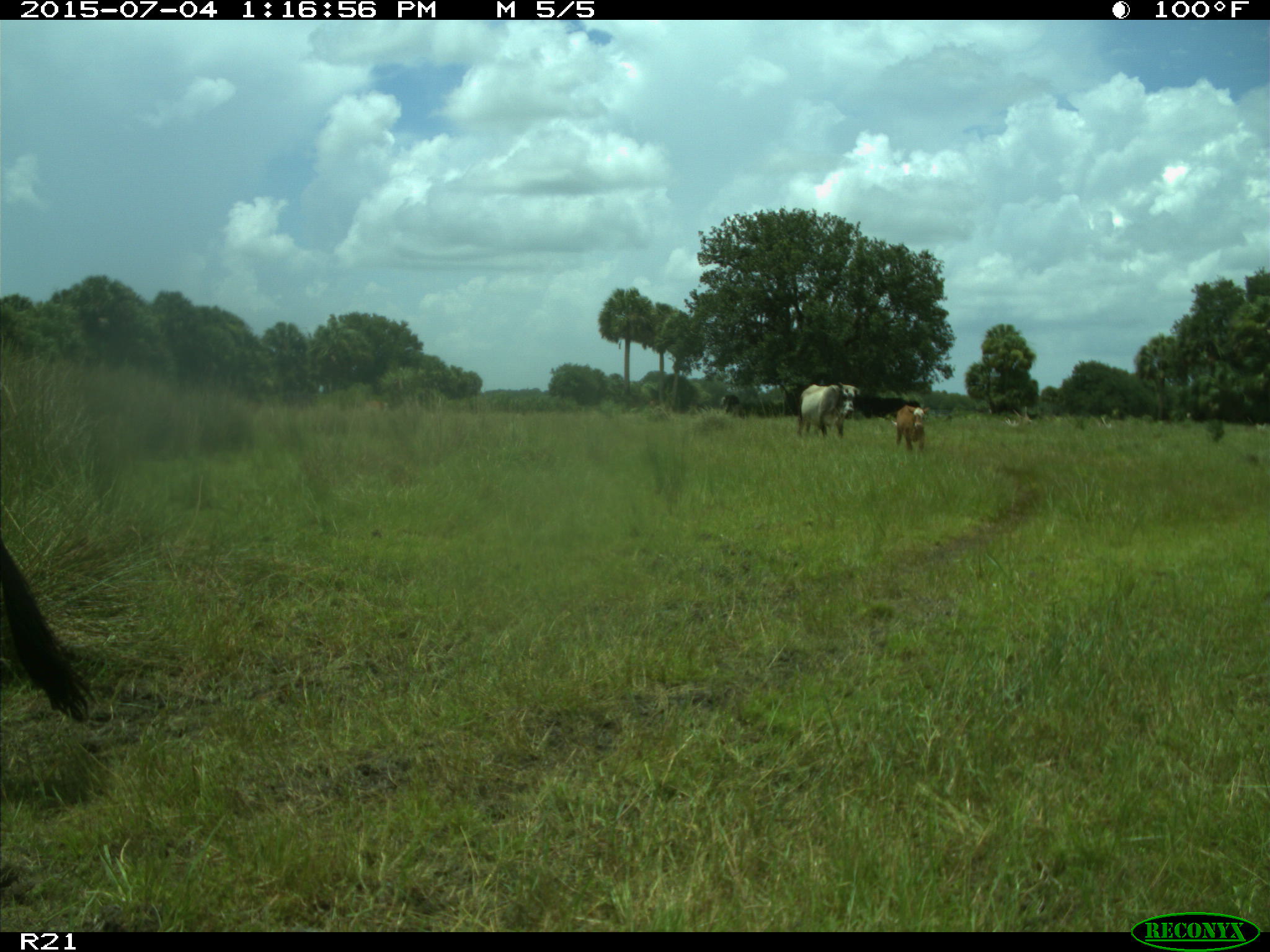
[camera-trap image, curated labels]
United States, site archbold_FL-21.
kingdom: Animalia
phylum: Chordata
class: Mammalia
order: Artiodactyla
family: Bovidae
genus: Bos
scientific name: Bos taurus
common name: domestic cow